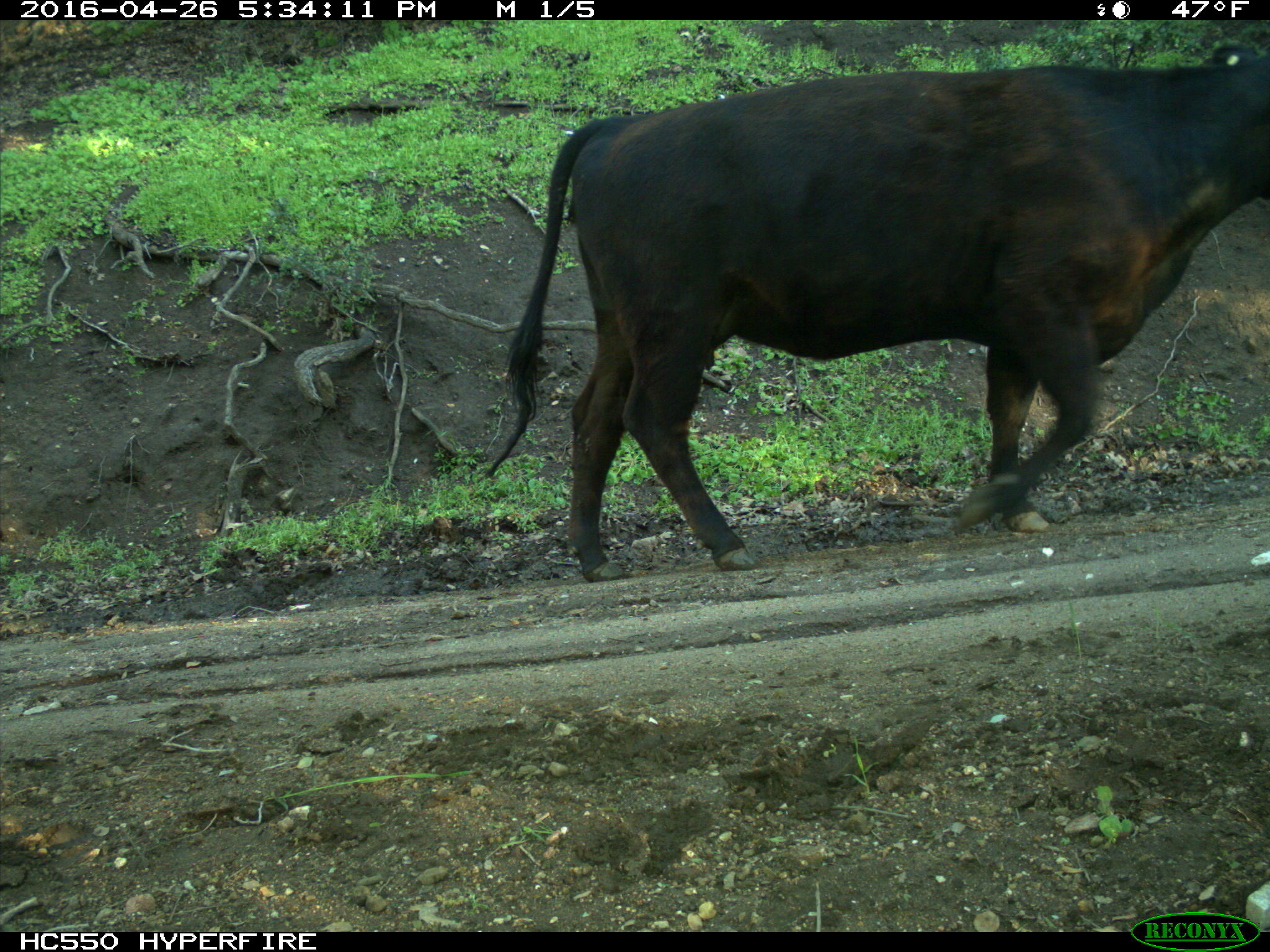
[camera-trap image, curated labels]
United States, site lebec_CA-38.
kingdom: Animalia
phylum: Chordata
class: Mammalia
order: Artiodactyla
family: Bovidae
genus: Bos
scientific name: Bos taurus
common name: domestic cow